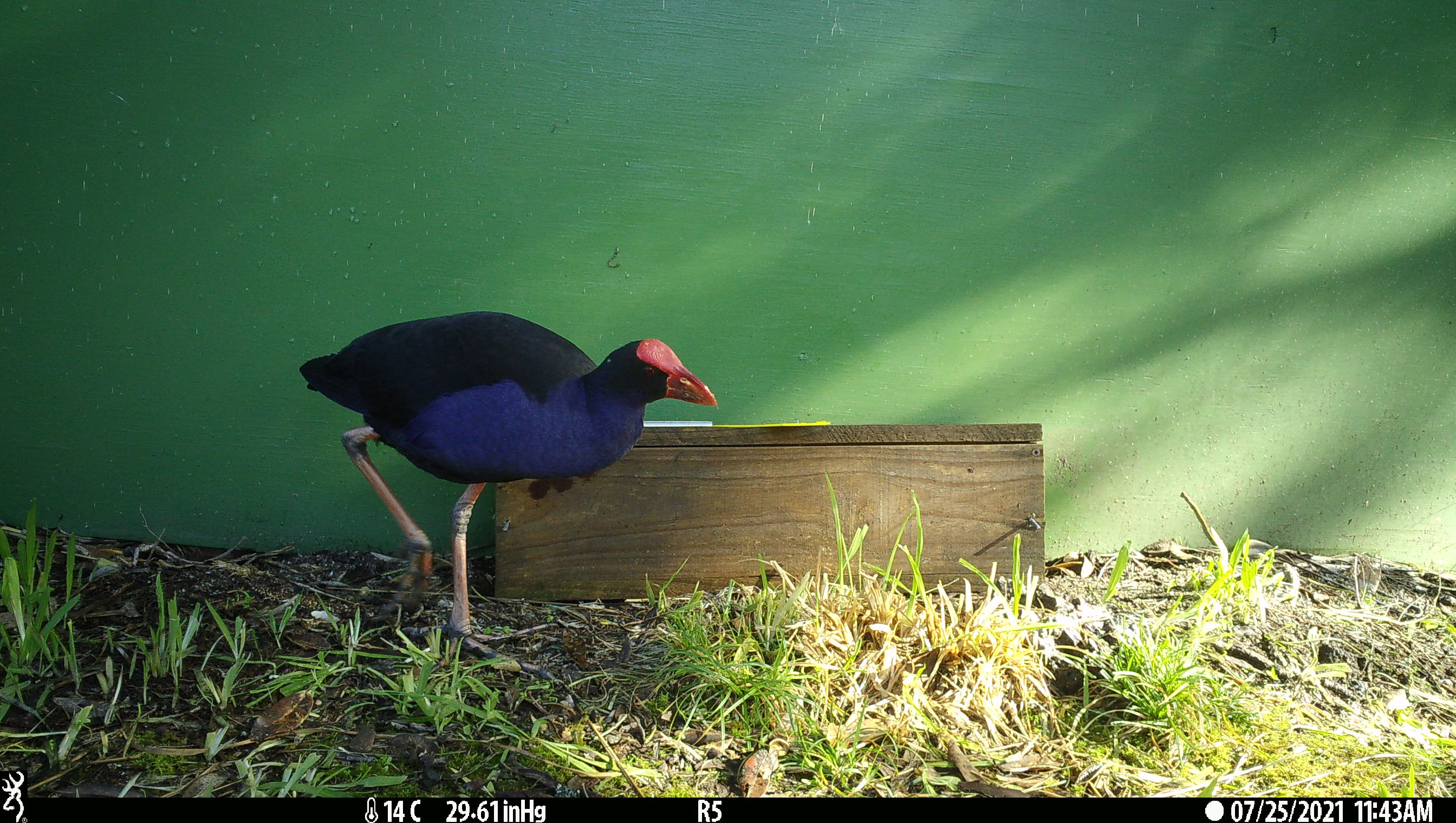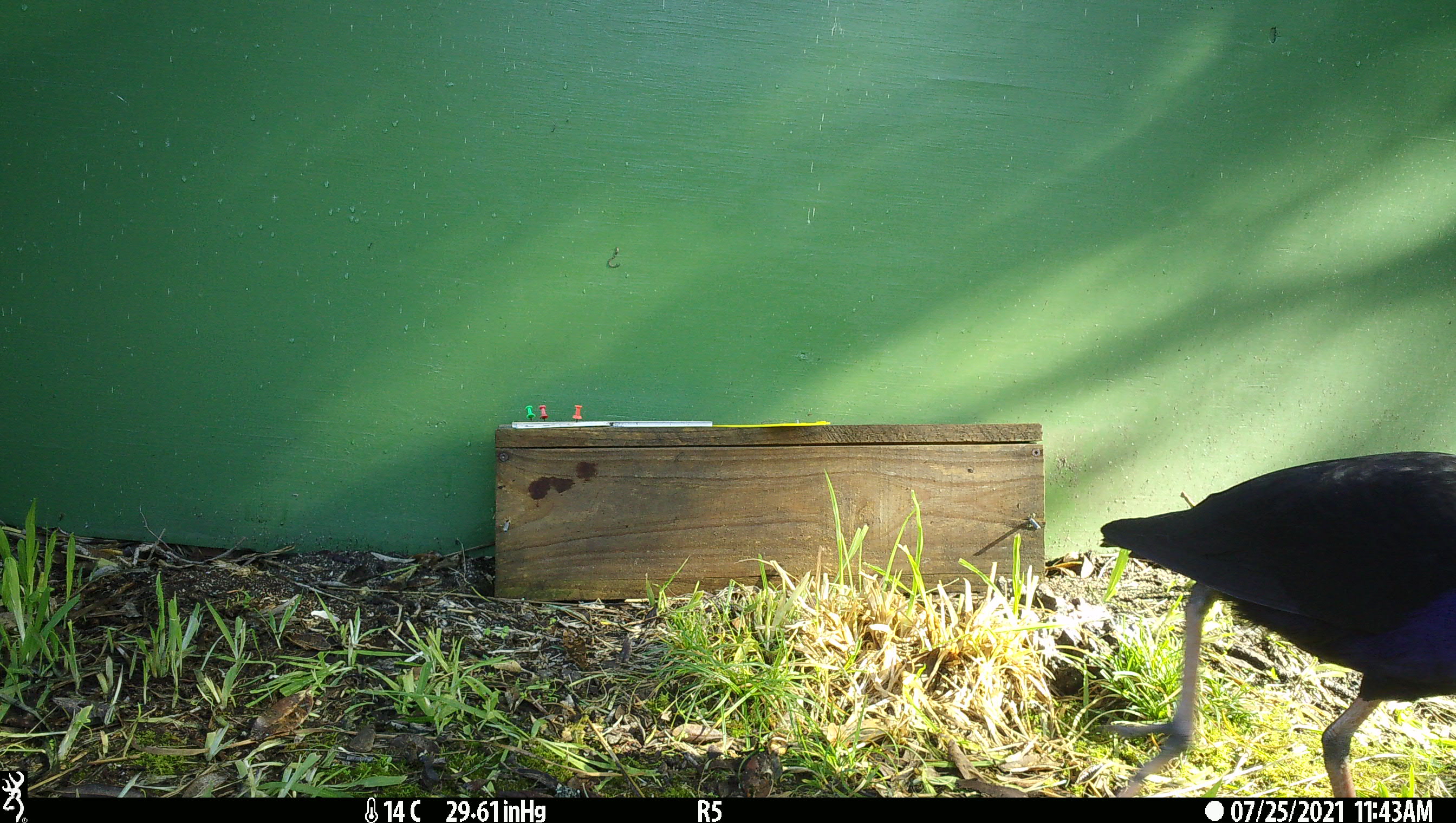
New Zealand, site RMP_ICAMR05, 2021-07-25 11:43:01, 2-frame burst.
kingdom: Animalia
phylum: Chordata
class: Aves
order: Gruiformes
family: Rallidae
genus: Porphyrio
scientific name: Porphyrio melanotus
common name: australasian swamphen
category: pukeko